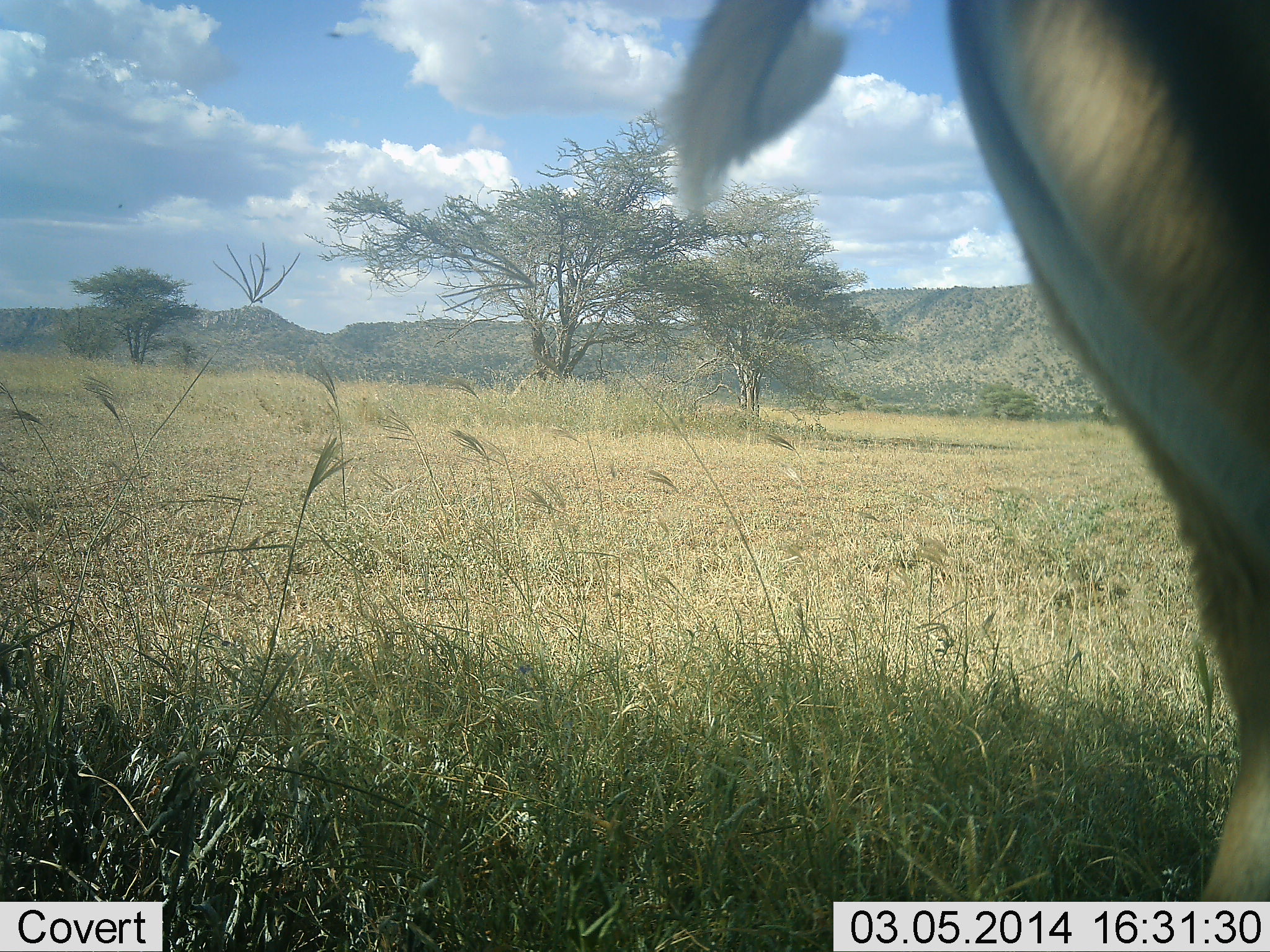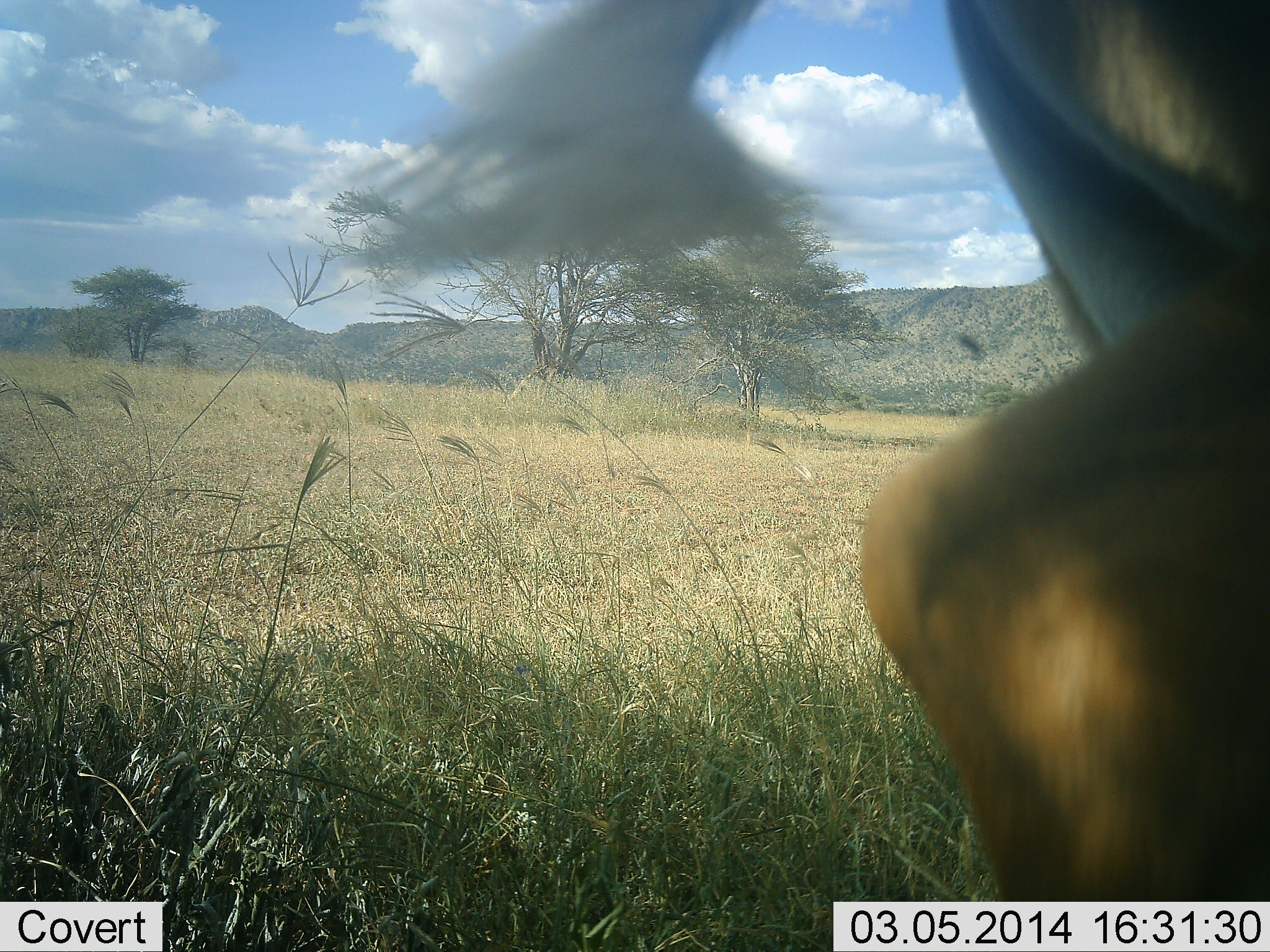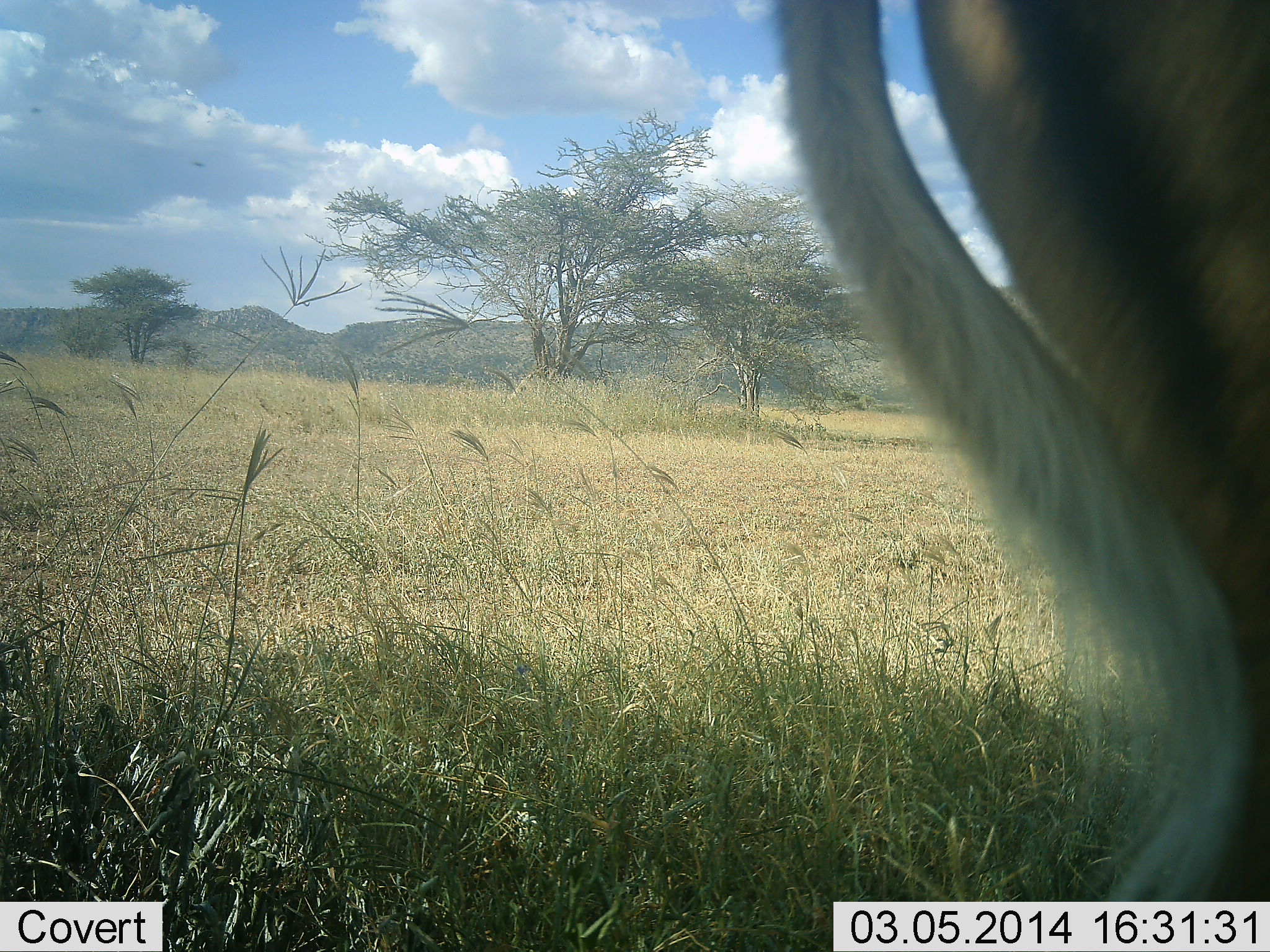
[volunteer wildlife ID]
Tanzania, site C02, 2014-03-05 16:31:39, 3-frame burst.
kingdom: Animalia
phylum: Chordata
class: Mammalia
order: Artiodactyla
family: Bovidae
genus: Aepyceros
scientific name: Aepyceros melampus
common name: impala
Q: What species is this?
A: Impala (Aepyceros melampus).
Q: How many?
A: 1.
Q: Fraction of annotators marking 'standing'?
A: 90%.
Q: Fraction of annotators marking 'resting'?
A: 0%.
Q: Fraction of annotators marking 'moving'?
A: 10%.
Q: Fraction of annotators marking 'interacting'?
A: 0%.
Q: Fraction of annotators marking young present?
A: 0%.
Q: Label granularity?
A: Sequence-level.